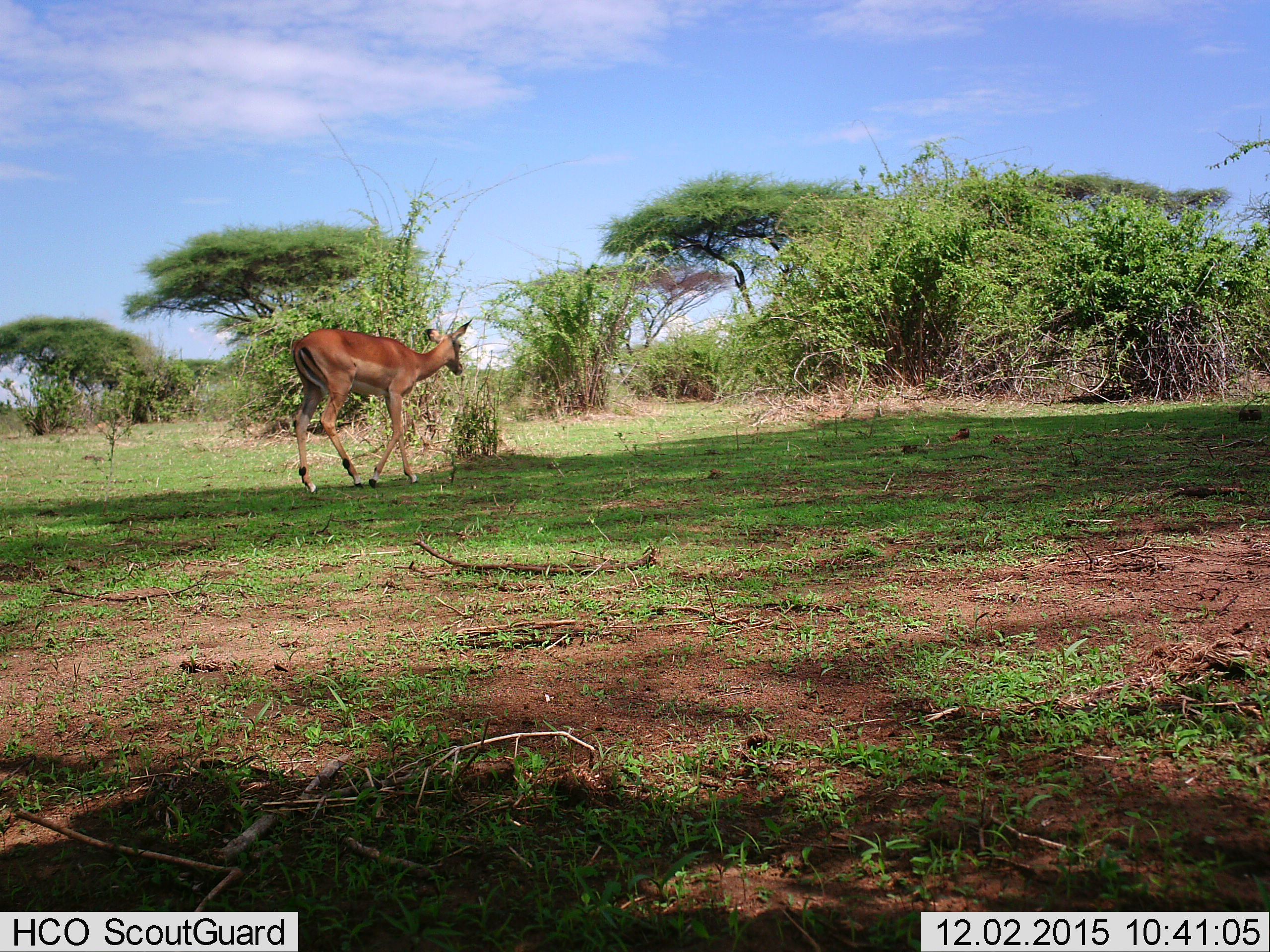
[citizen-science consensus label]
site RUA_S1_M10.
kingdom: Animalia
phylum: Chordata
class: Mammalia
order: Artiodactyla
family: Bovidae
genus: Aepyceros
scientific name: Aepyceros melampus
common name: impala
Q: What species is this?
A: Impala (Aepyceros melampus).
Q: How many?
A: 1.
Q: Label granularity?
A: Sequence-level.